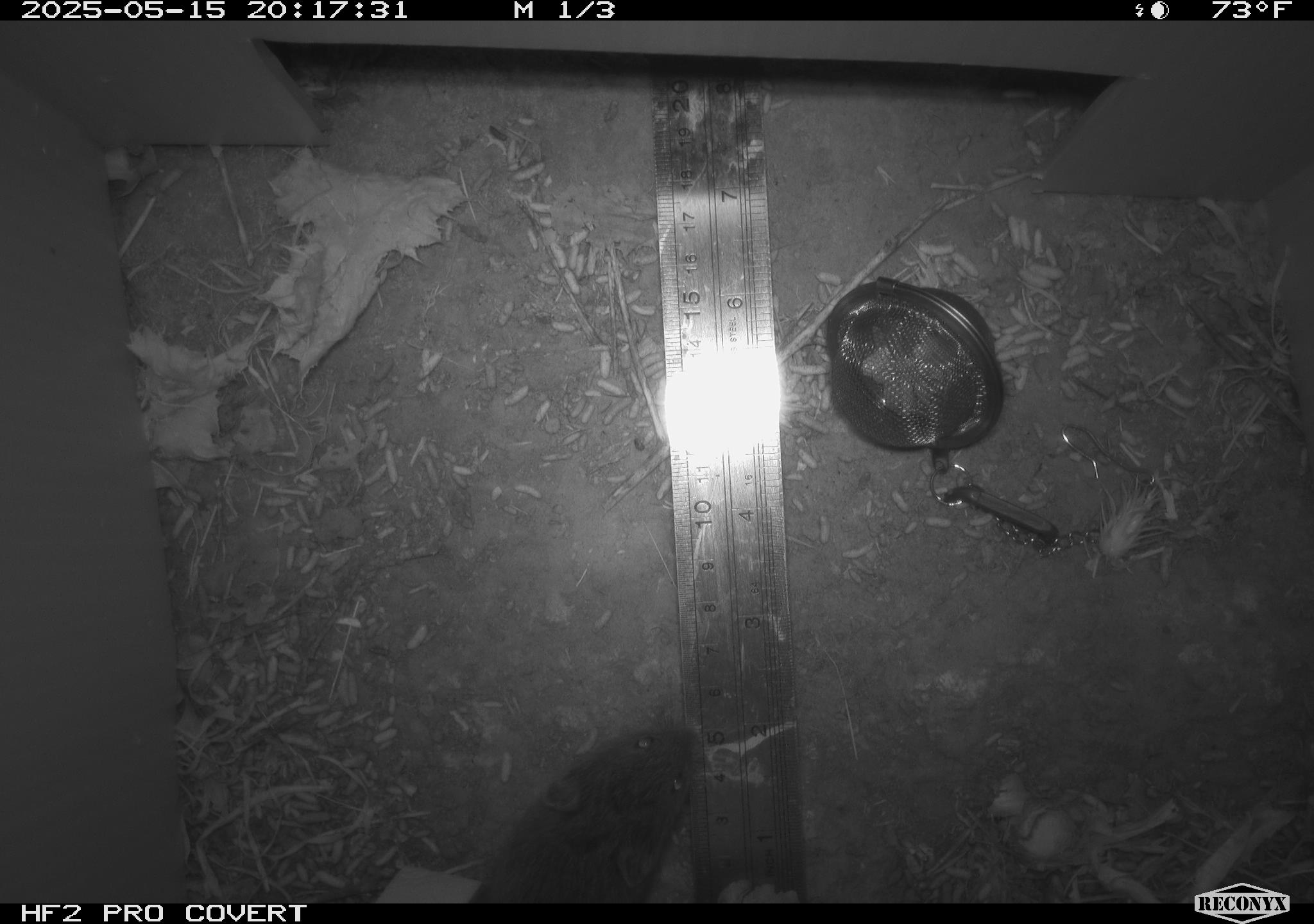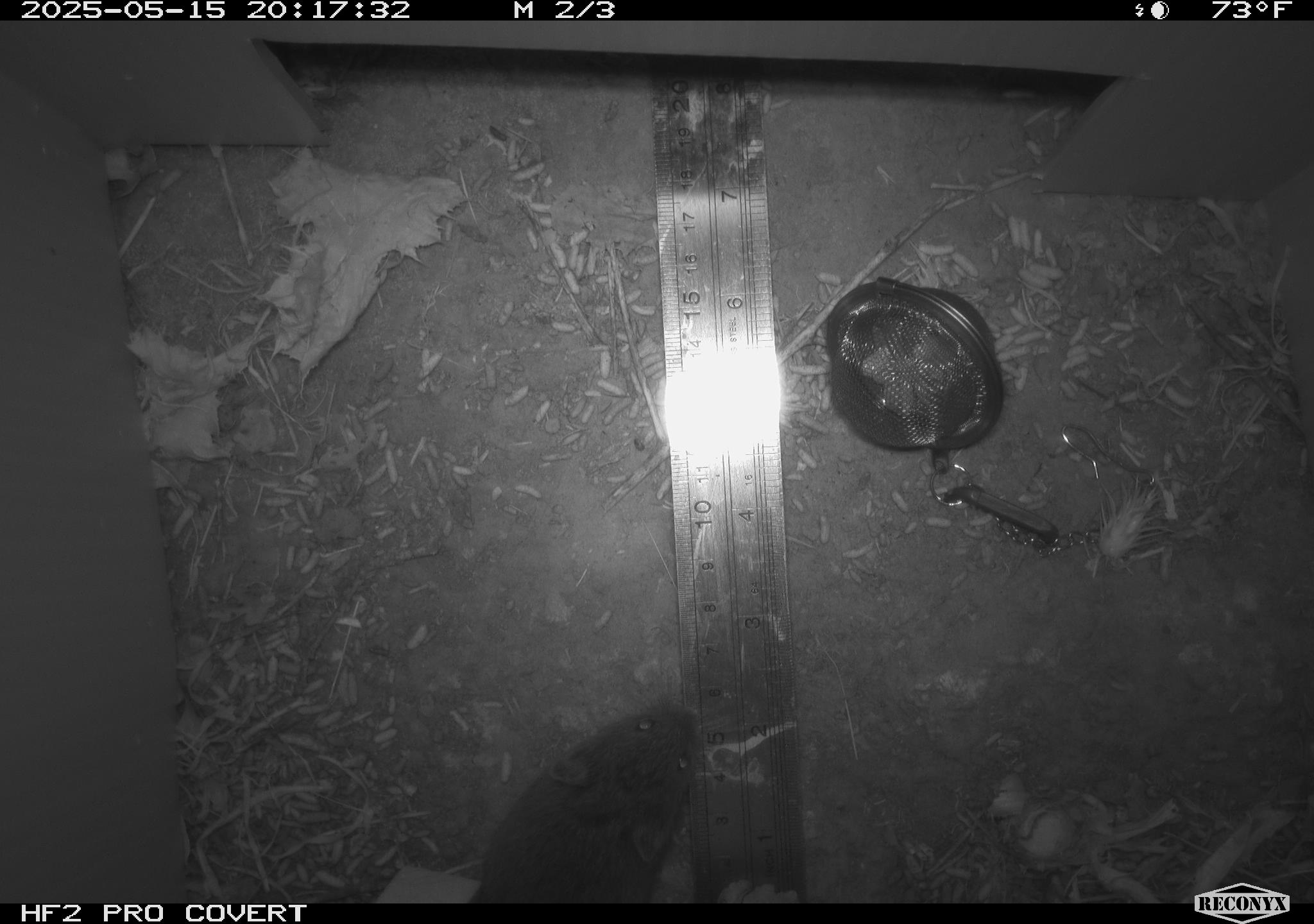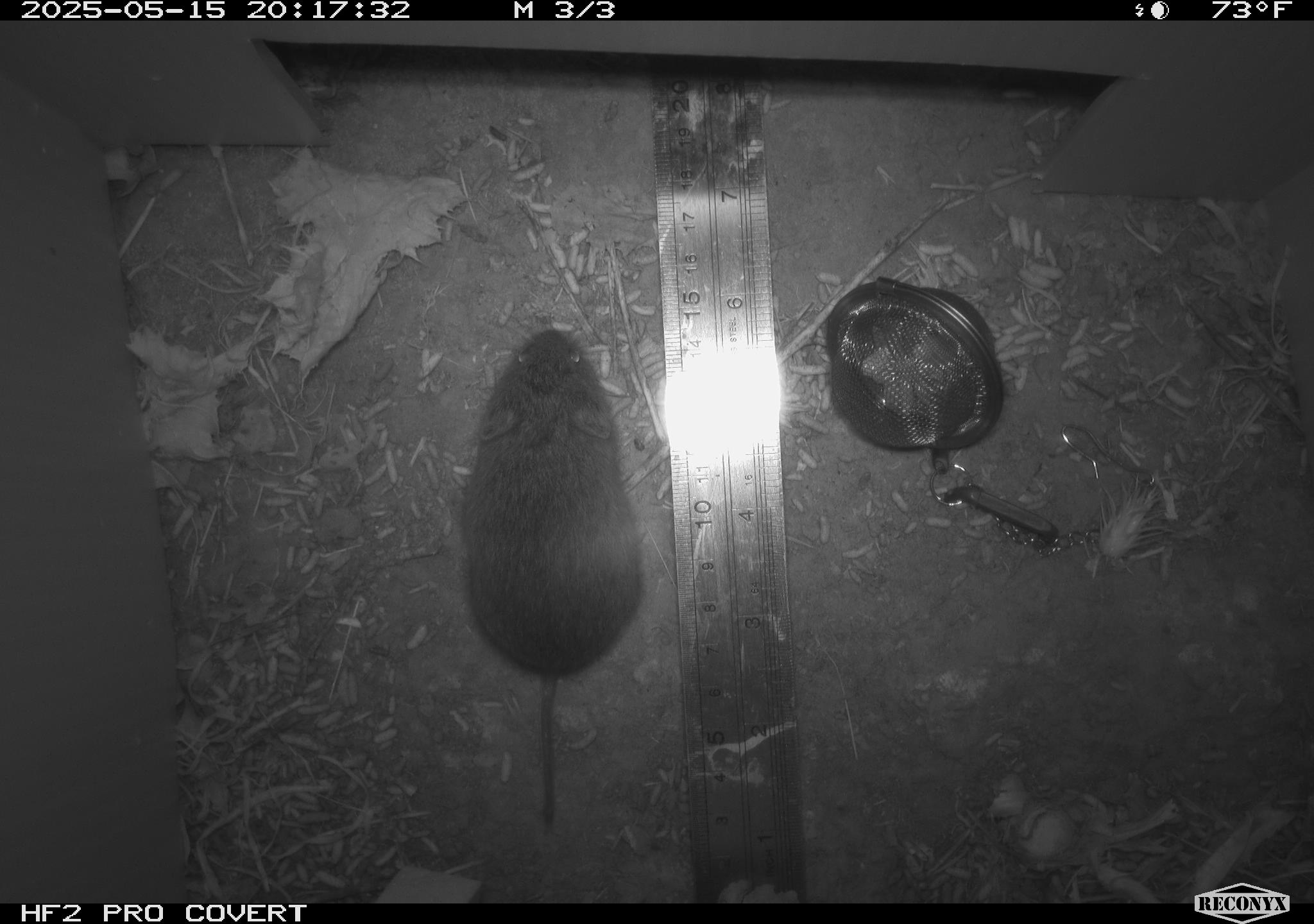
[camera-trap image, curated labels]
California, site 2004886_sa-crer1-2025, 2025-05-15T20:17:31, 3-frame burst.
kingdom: Animalia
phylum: Chordata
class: Mammalia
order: Rodentia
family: Cricetidae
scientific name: Arvicolinae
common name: voles, lemmings, and muskrats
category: arvicolinae subfamily